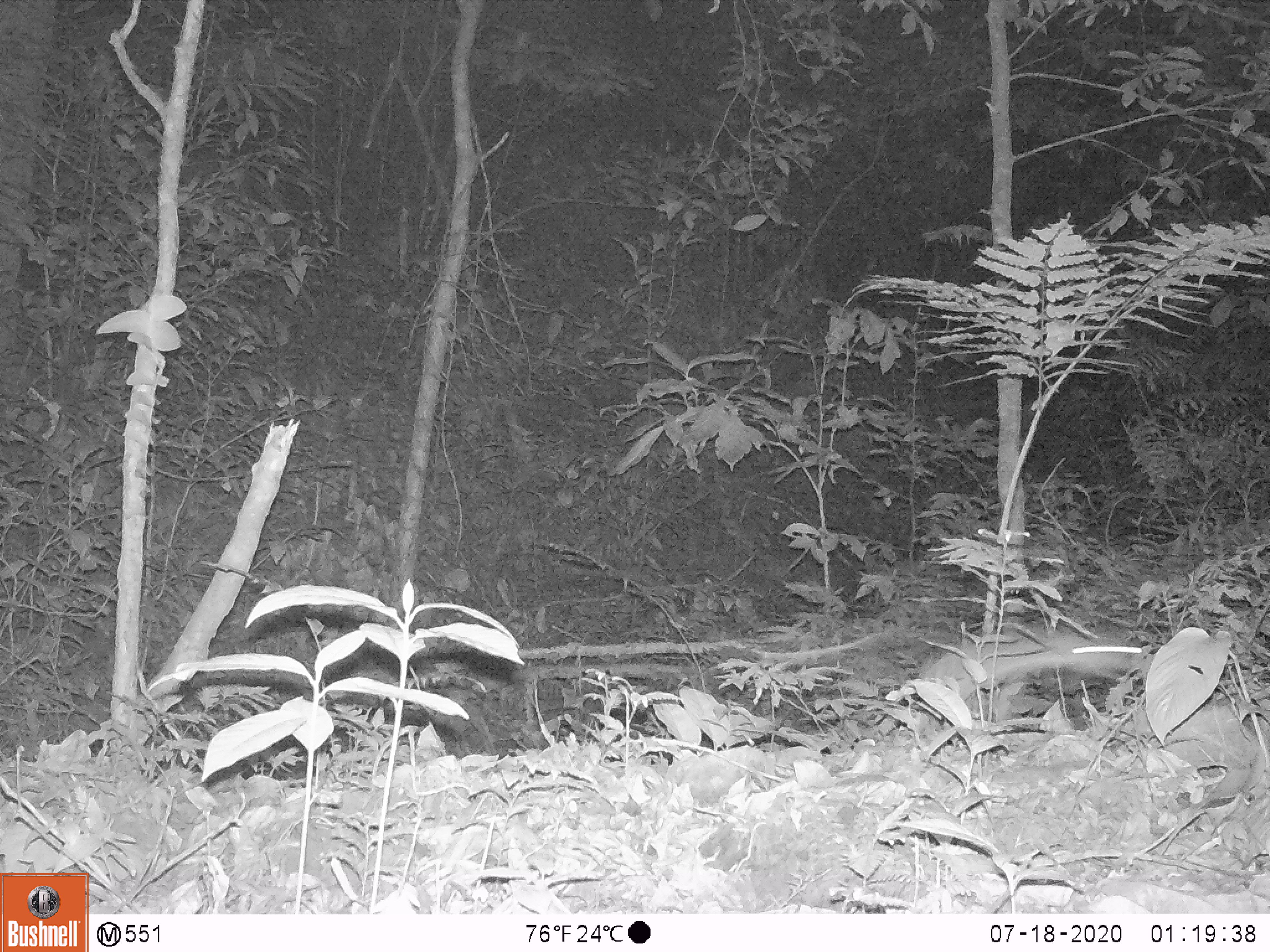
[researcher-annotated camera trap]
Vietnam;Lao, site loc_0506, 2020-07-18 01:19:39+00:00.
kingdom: Animalia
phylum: Chordata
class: Mammalia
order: Rodentia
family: Muridae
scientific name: Muridae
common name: old-world mice and rats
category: unidentified murid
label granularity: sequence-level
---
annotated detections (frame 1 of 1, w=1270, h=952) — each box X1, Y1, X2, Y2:
unidentified murid: 916, 615, 1148, 714